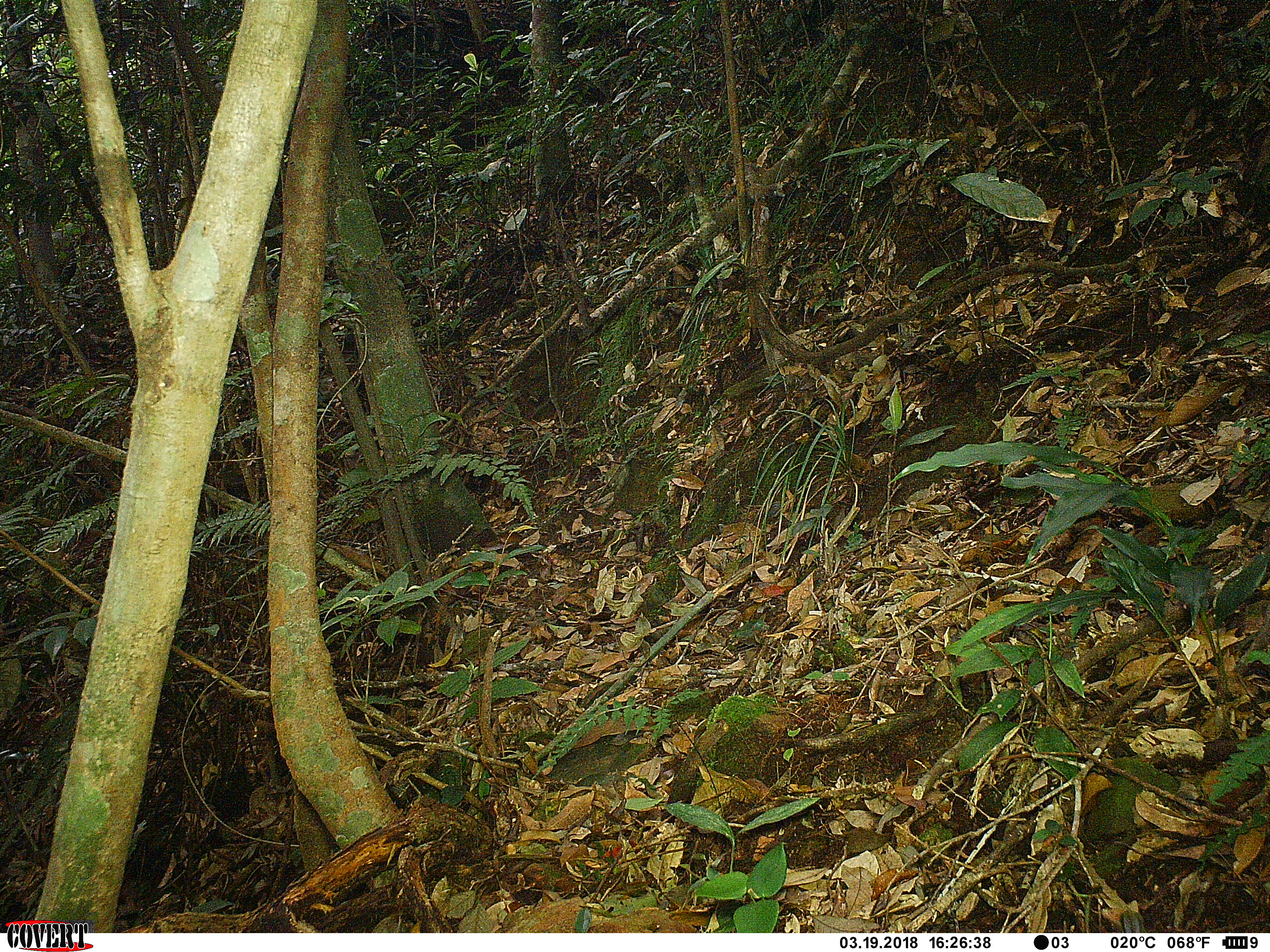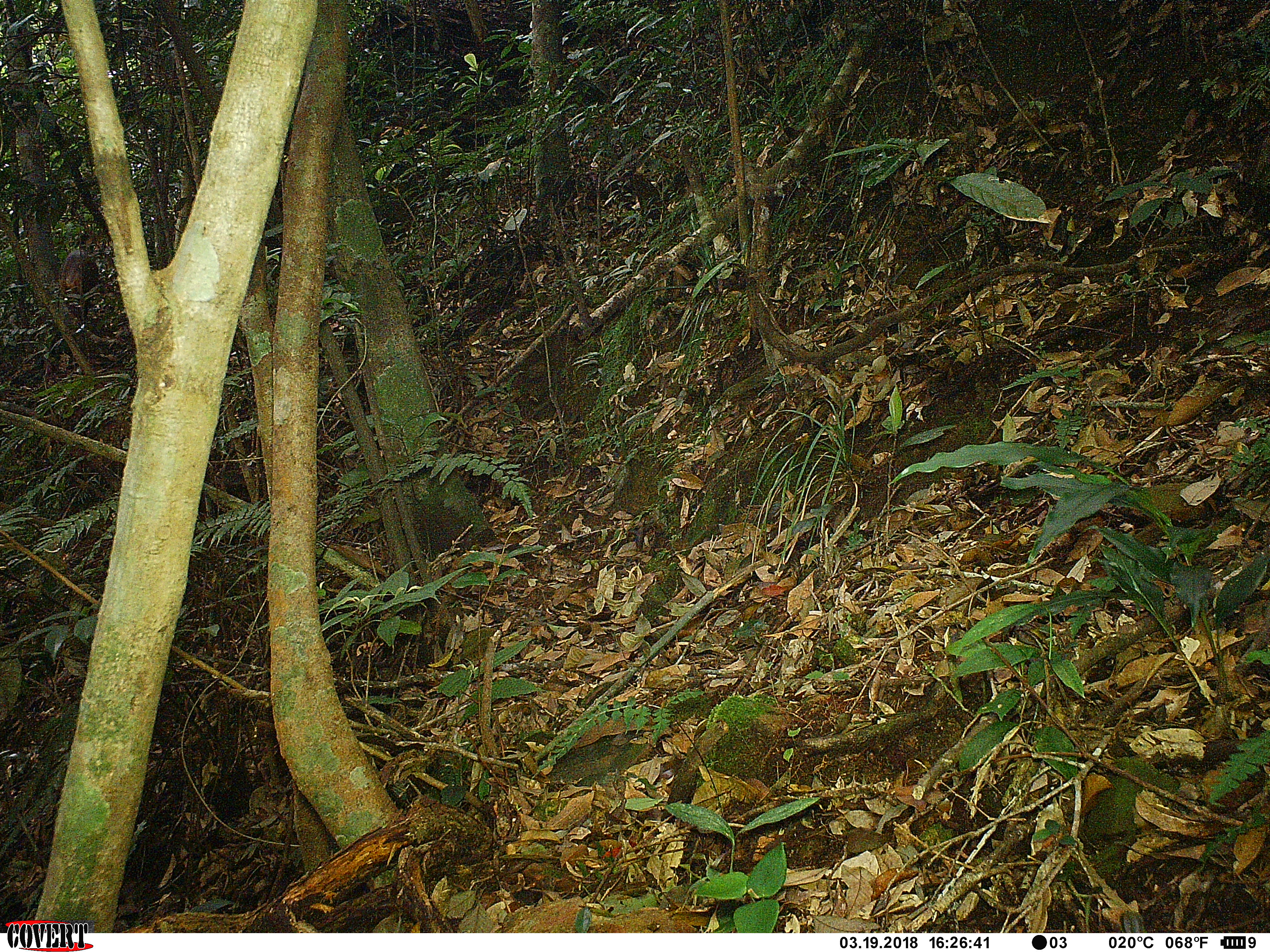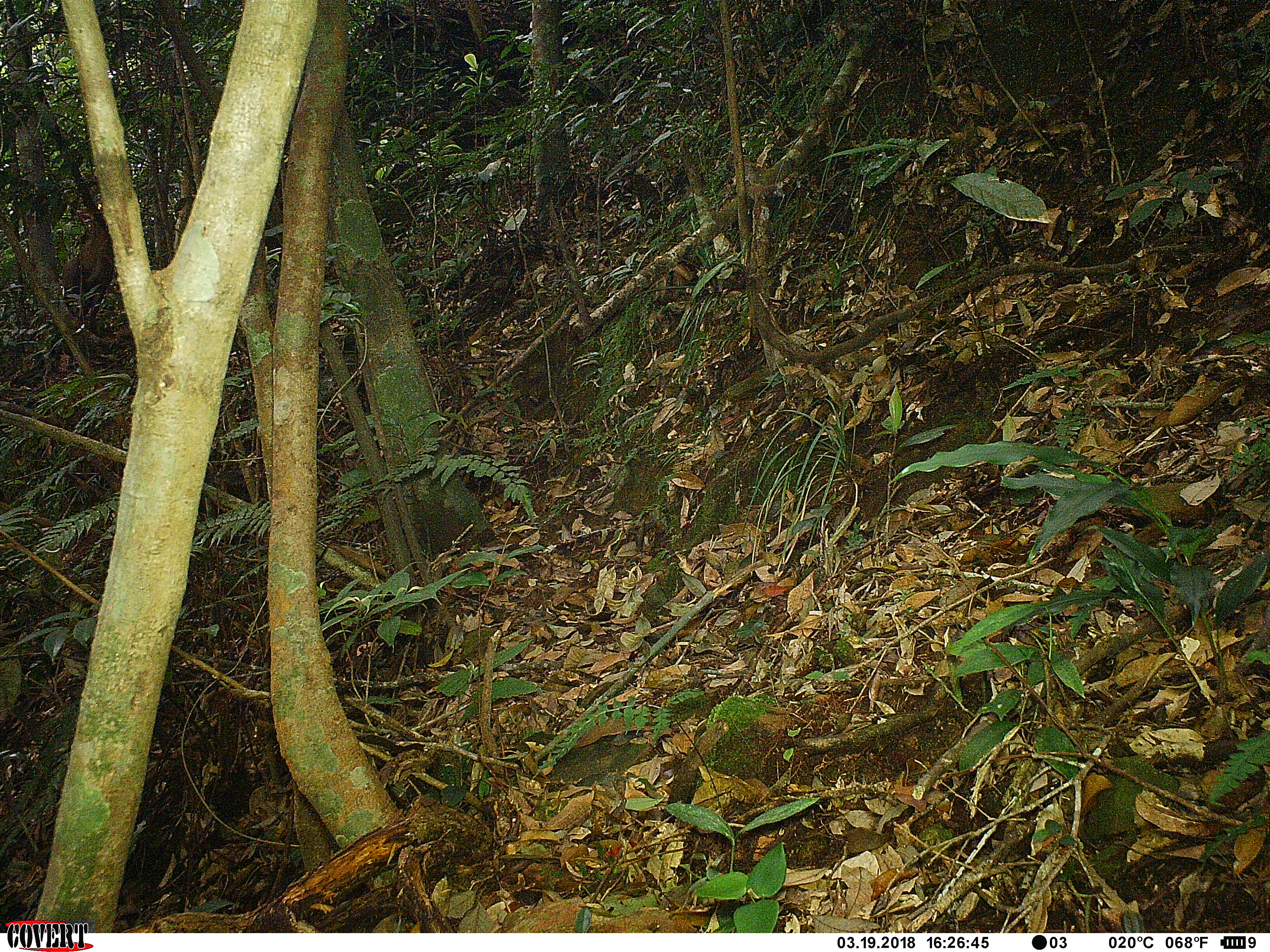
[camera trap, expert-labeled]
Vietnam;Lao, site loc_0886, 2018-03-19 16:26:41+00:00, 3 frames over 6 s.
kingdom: Animalia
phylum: Chordata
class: Mammalia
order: Artiodactyla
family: Cervidae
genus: Muntiacus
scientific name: Muntiacus rooseveltorum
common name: roosevelt's muntjac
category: roosevelts muntjac group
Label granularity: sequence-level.